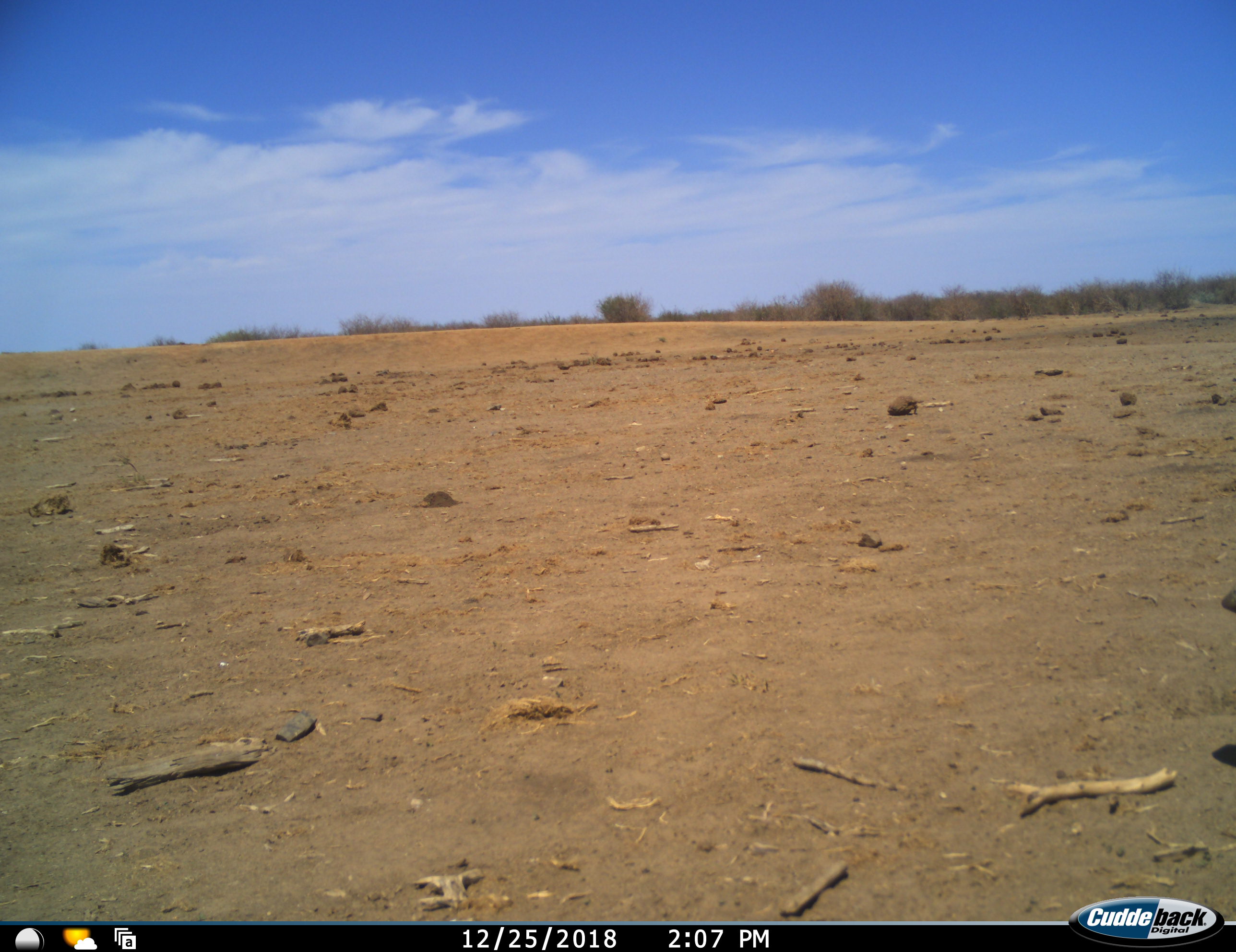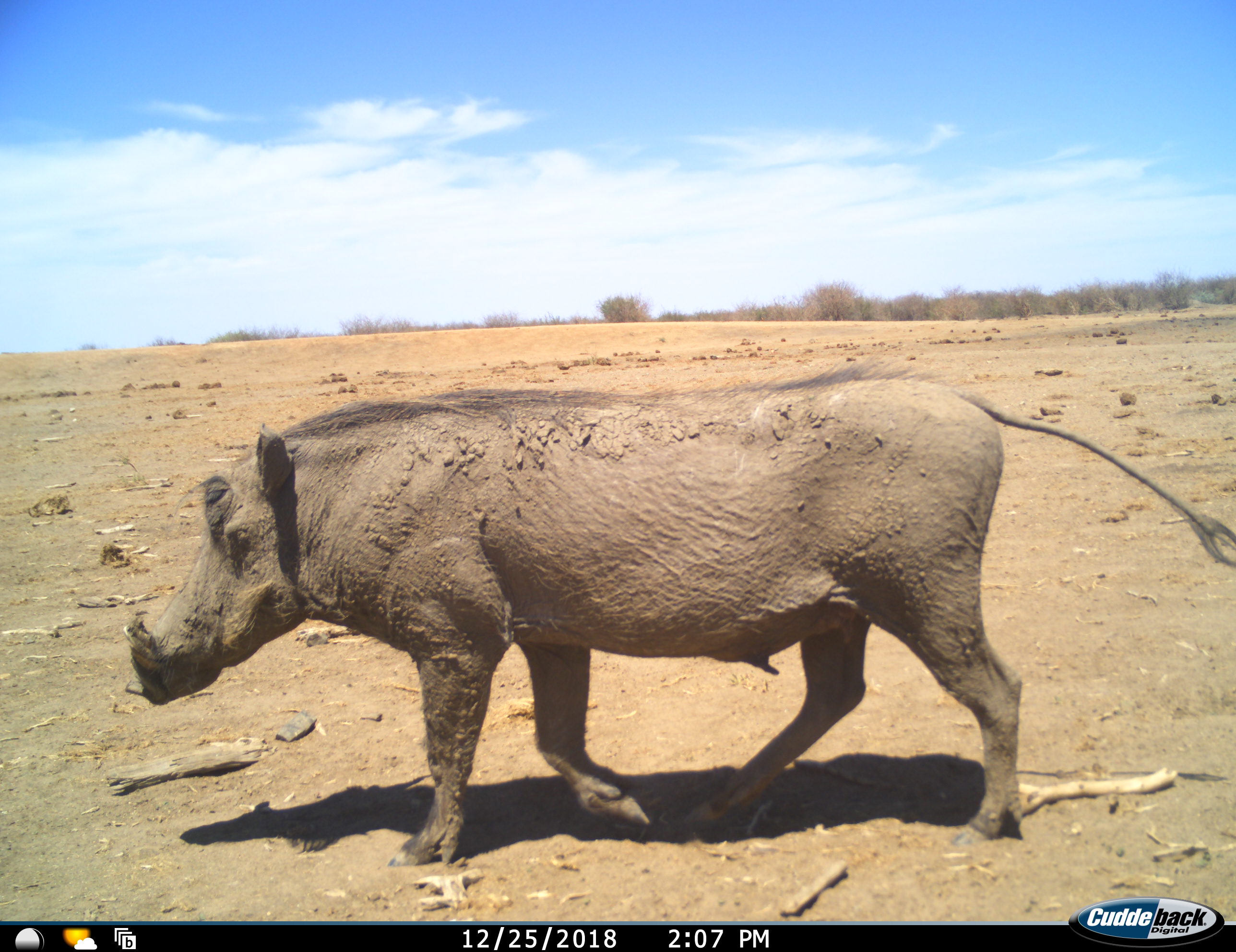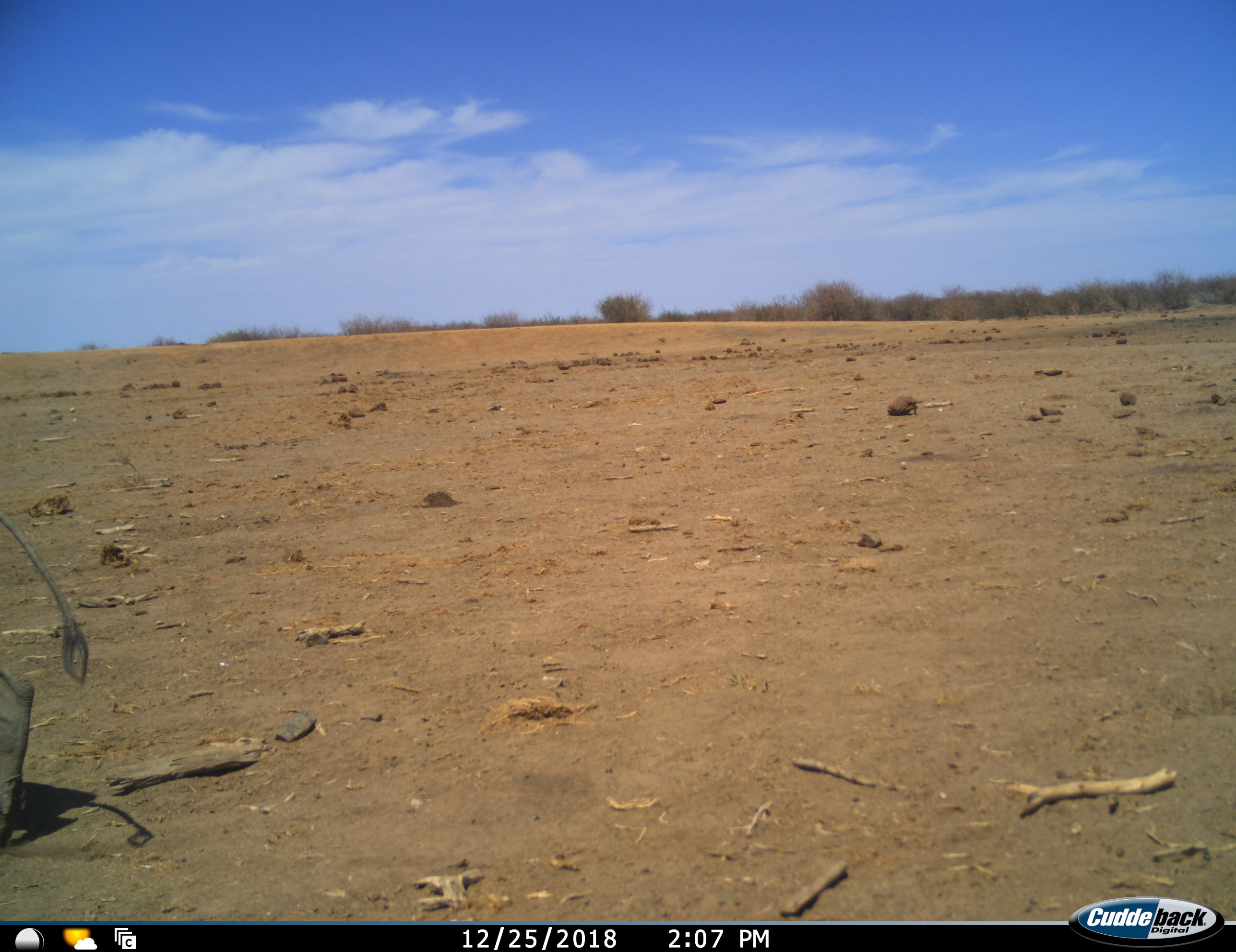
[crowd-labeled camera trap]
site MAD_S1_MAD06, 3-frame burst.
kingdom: Animalia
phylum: Chordata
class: Mammalia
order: Artiodactyla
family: Suidae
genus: Phacochoerus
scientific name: Phacochoerus africanus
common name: warthog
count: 1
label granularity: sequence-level